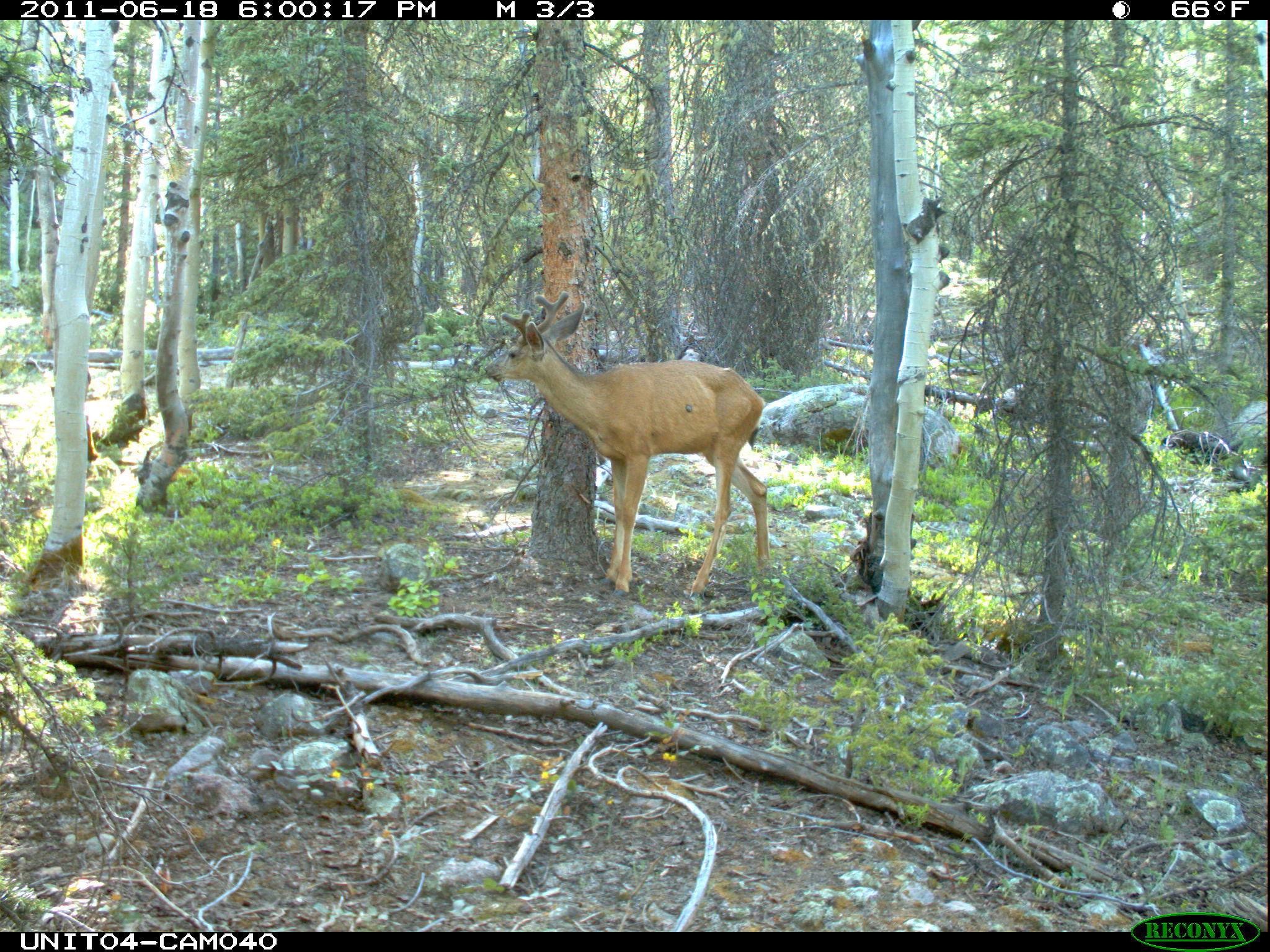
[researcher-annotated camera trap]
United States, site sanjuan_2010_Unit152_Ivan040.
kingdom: Animalia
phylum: Chordata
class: Mammalia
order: Artiodactyla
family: Cervidae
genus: Odocoileus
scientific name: Odocoileus hemionus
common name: mule deer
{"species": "Odocoileus hemionus (mule deer)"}